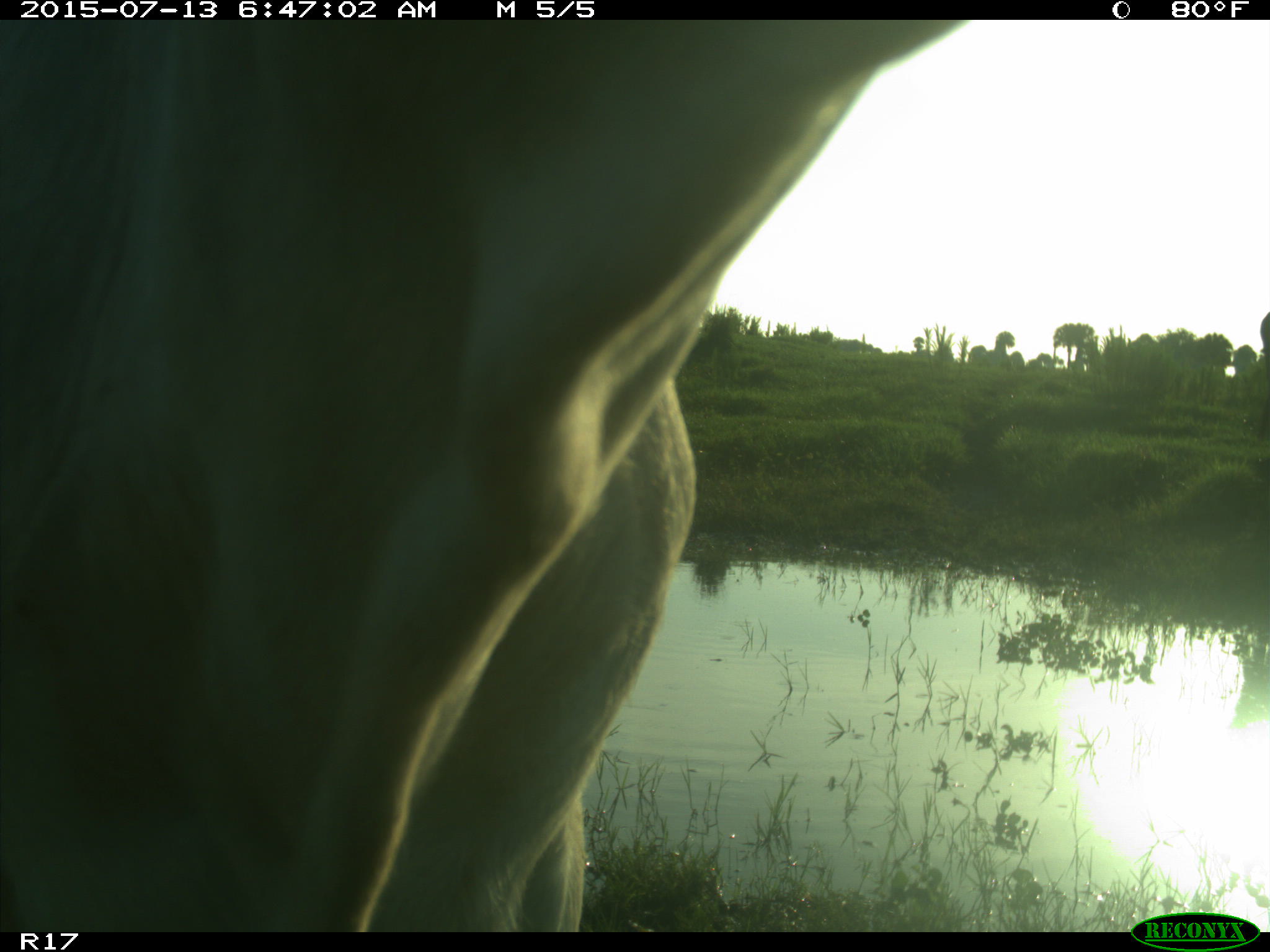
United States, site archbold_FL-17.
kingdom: Animalia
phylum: Chordata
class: Mammalia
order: Artiodactyla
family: Bovidae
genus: Bos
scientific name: Bos taurus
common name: domestic cow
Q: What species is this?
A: Bos taurus (domestic cow).